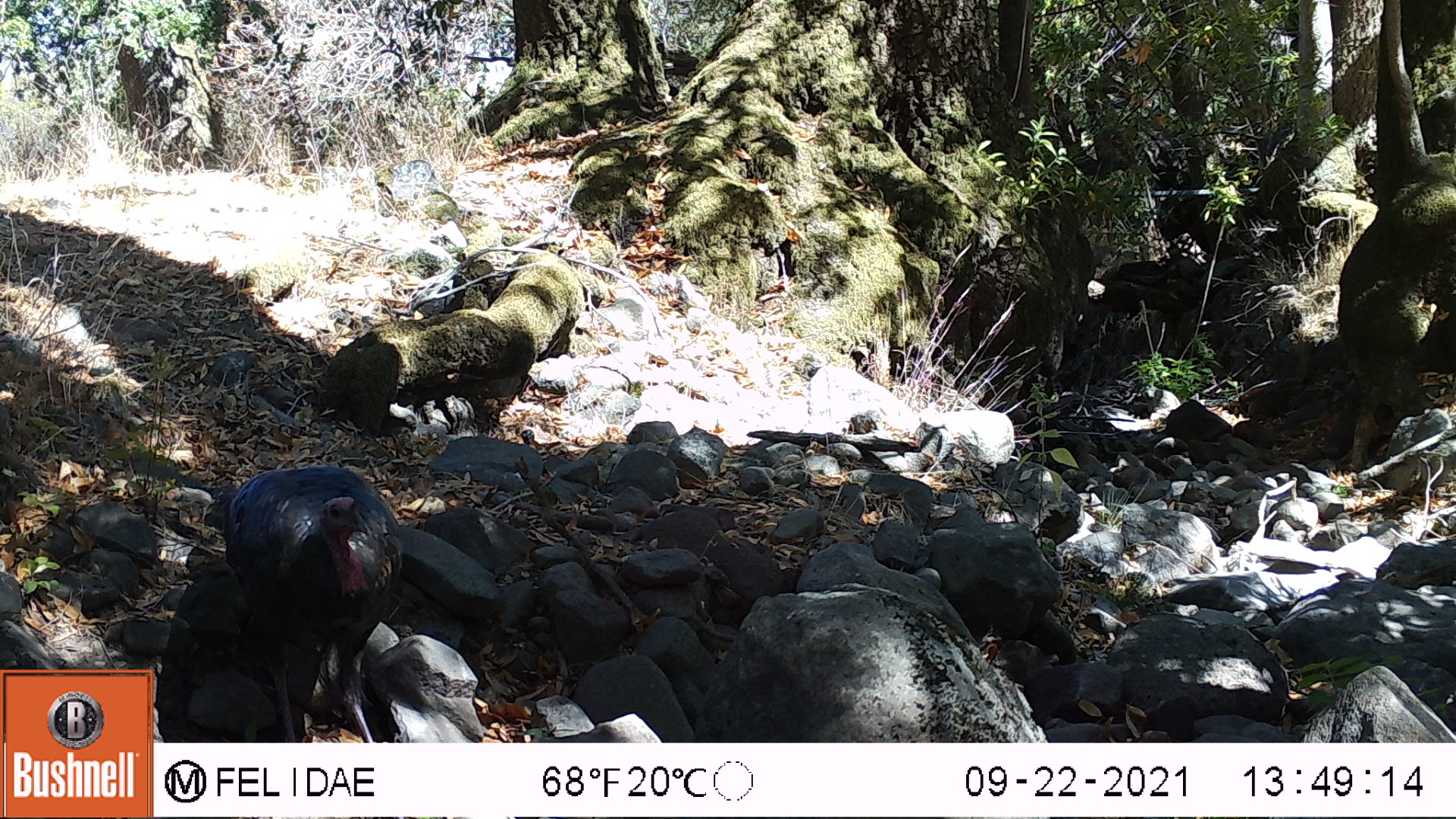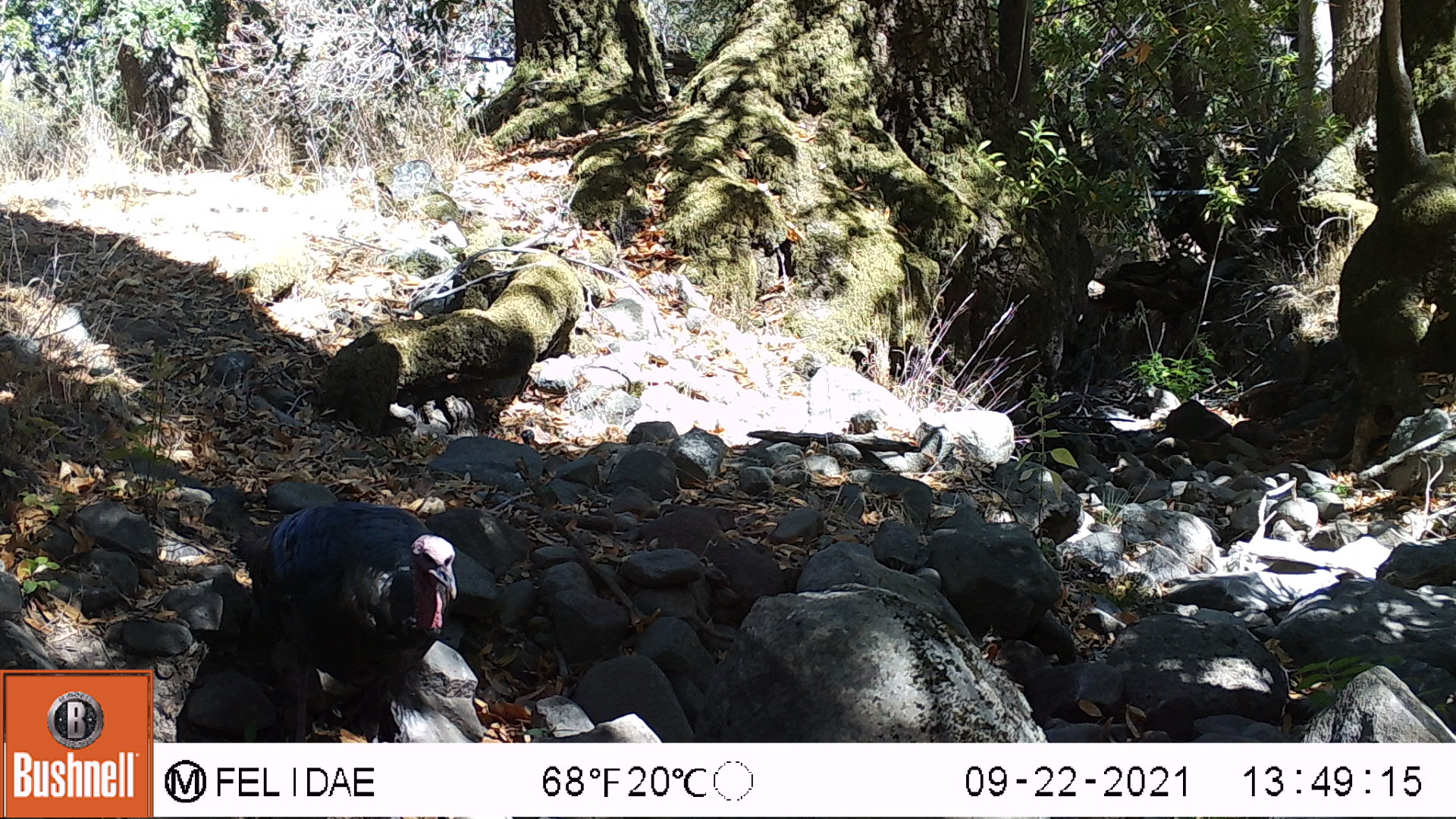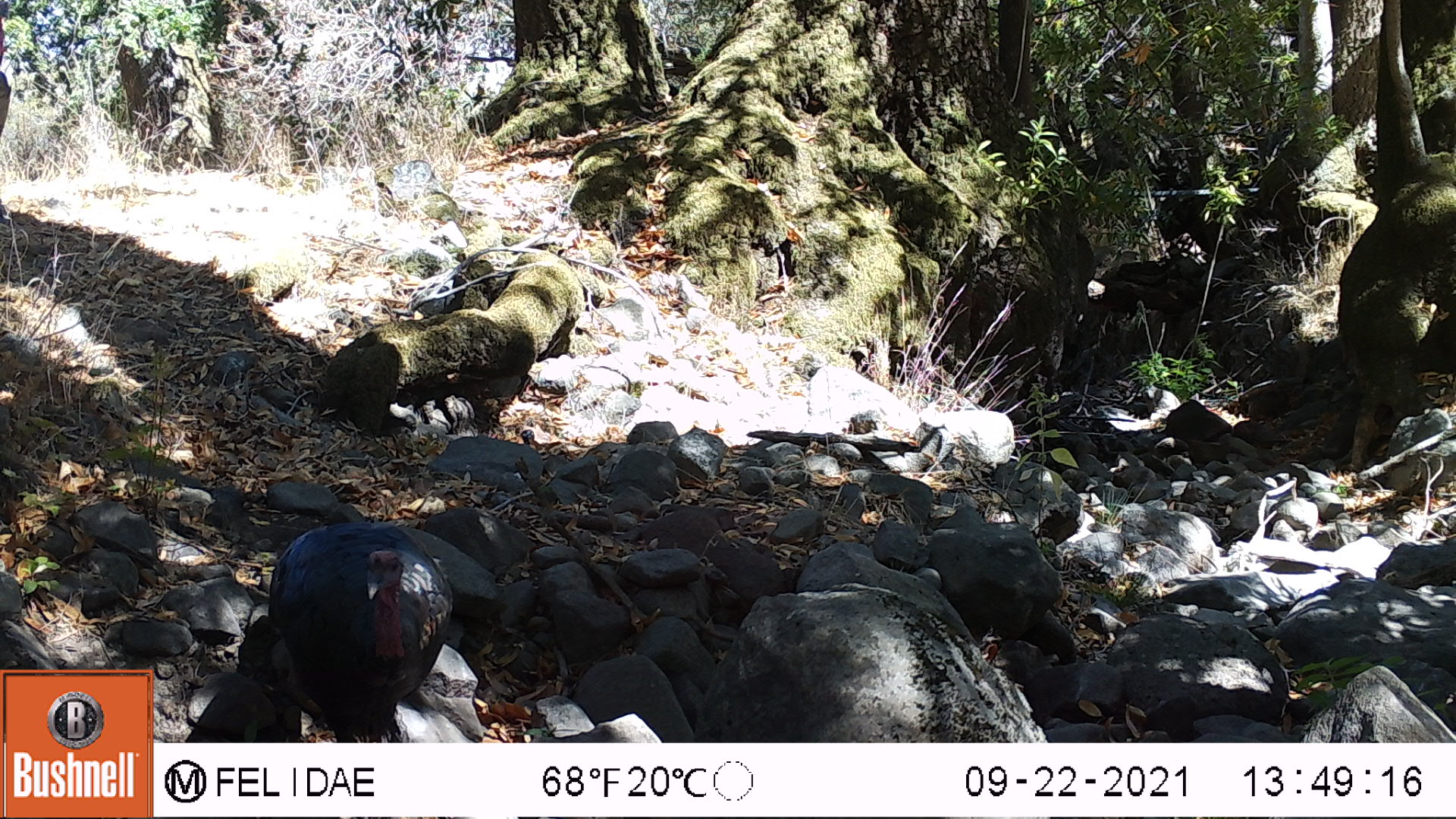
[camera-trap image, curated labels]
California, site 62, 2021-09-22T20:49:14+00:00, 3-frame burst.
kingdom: Animalia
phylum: Chordata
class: Aves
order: Galliformes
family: Phasianidae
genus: Meleagris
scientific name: Meleagris gallopavo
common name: turkey